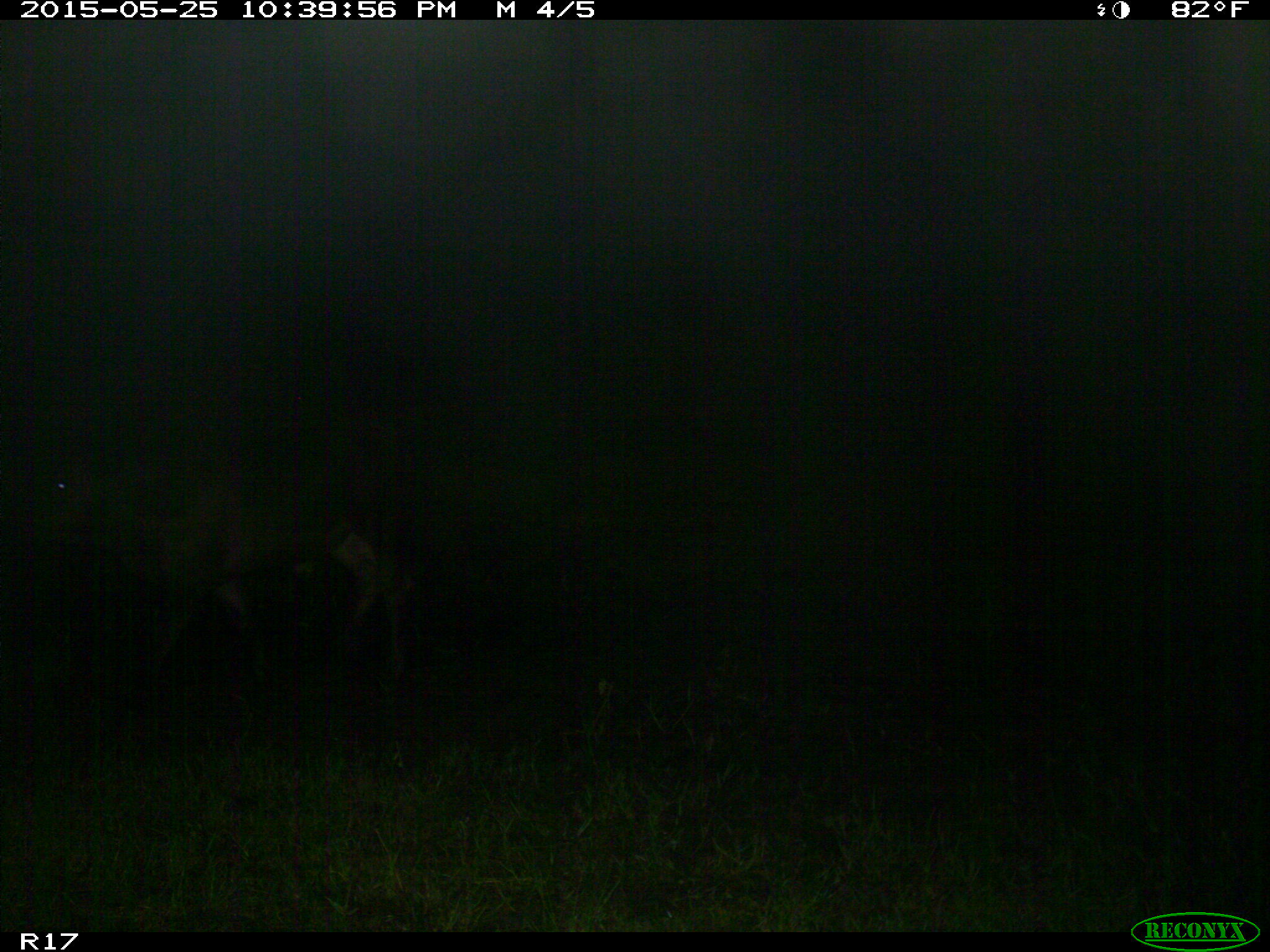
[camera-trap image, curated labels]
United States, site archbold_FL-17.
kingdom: Animalia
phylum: Chordata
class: Mammalia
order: Artiodactyla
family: Bovidae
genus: Bos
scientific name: Bos taurus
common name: domestic cow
Bos taurus (domestic cow).